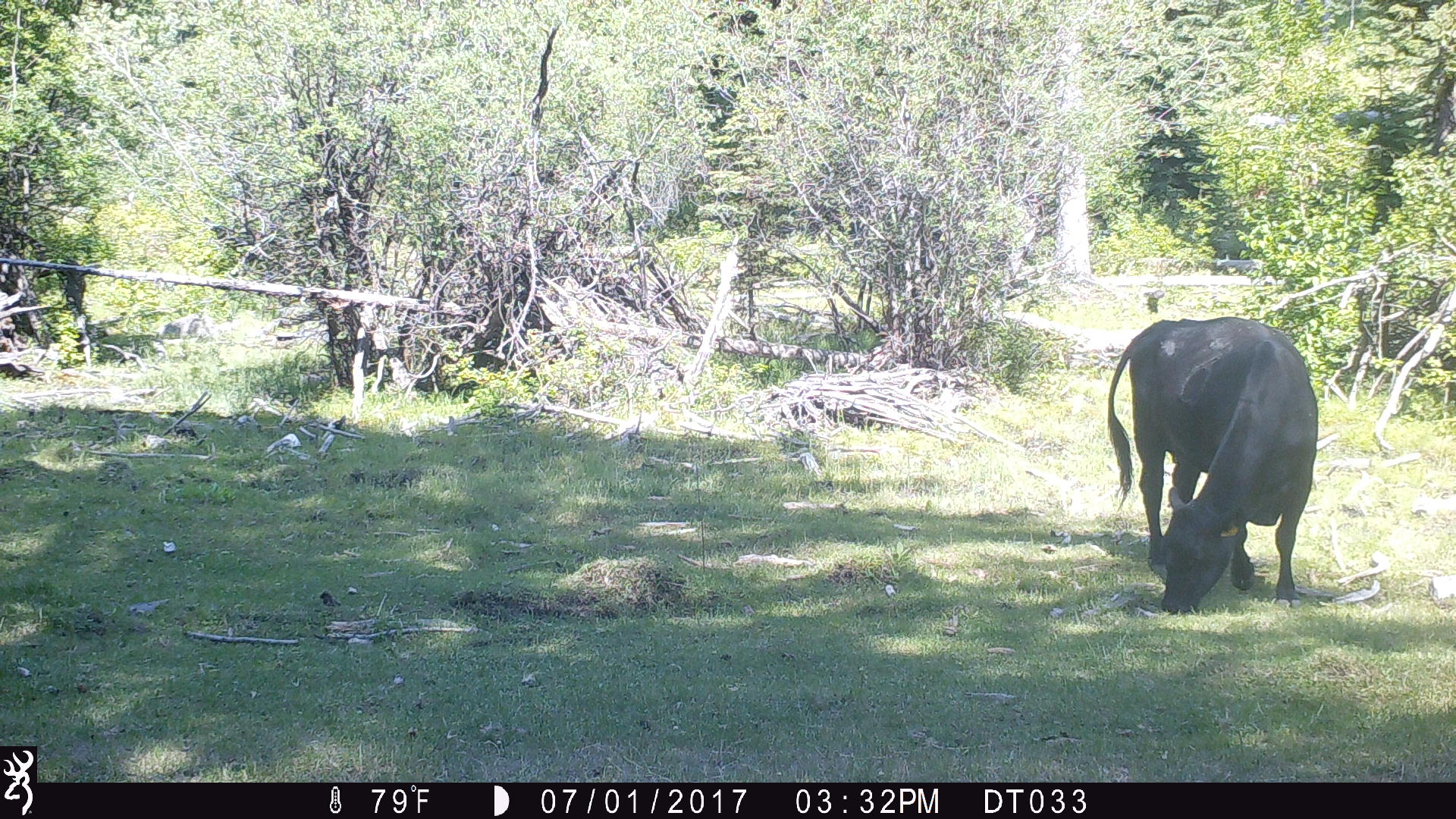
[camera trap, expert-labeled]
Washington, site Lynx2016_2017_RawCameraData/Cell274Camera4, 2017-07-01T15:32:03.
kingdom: Animalia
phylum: Chordata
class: Mammalia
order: Artiodactyla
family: Bovidae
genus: Bos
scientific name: Bos taurus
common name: domestic cattle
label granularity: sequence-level